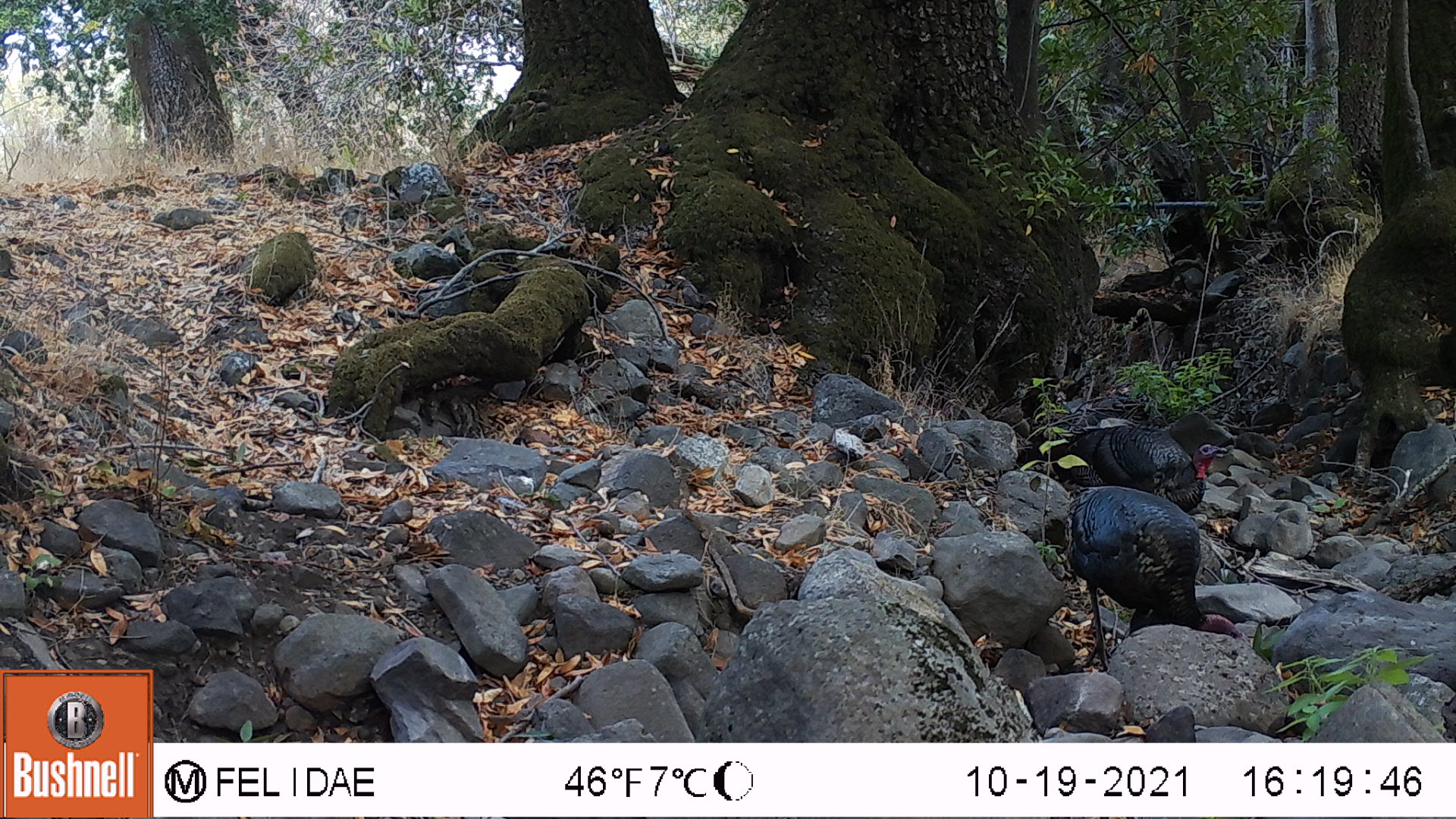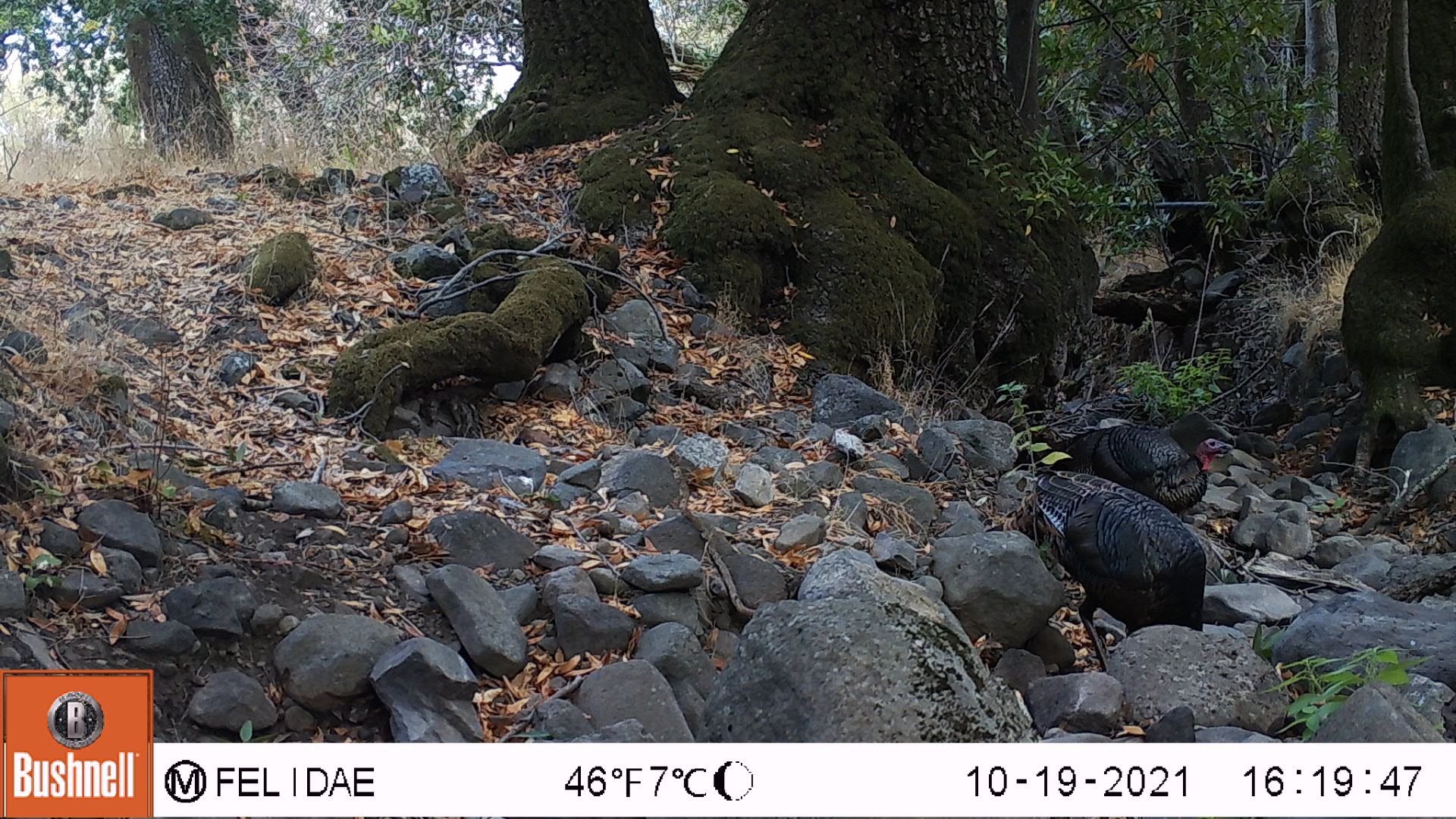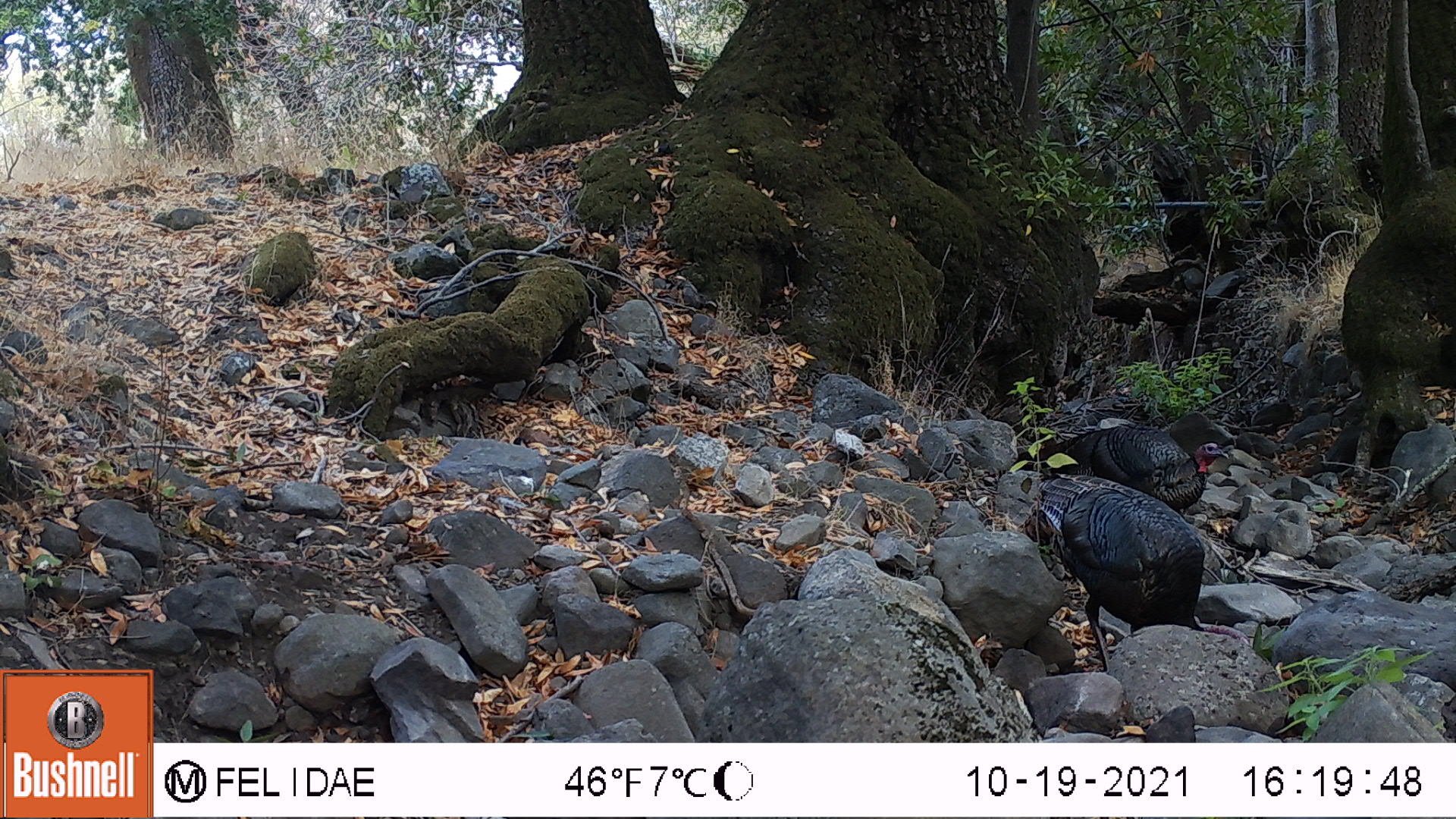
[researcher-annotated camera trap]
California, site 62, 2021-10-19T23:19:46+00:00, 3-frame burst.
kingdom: Animalia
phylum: Chordata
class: Aves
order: Galliformes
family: Phasianidae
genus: Meleagris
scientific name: Meleagris gallopavo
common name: turkey